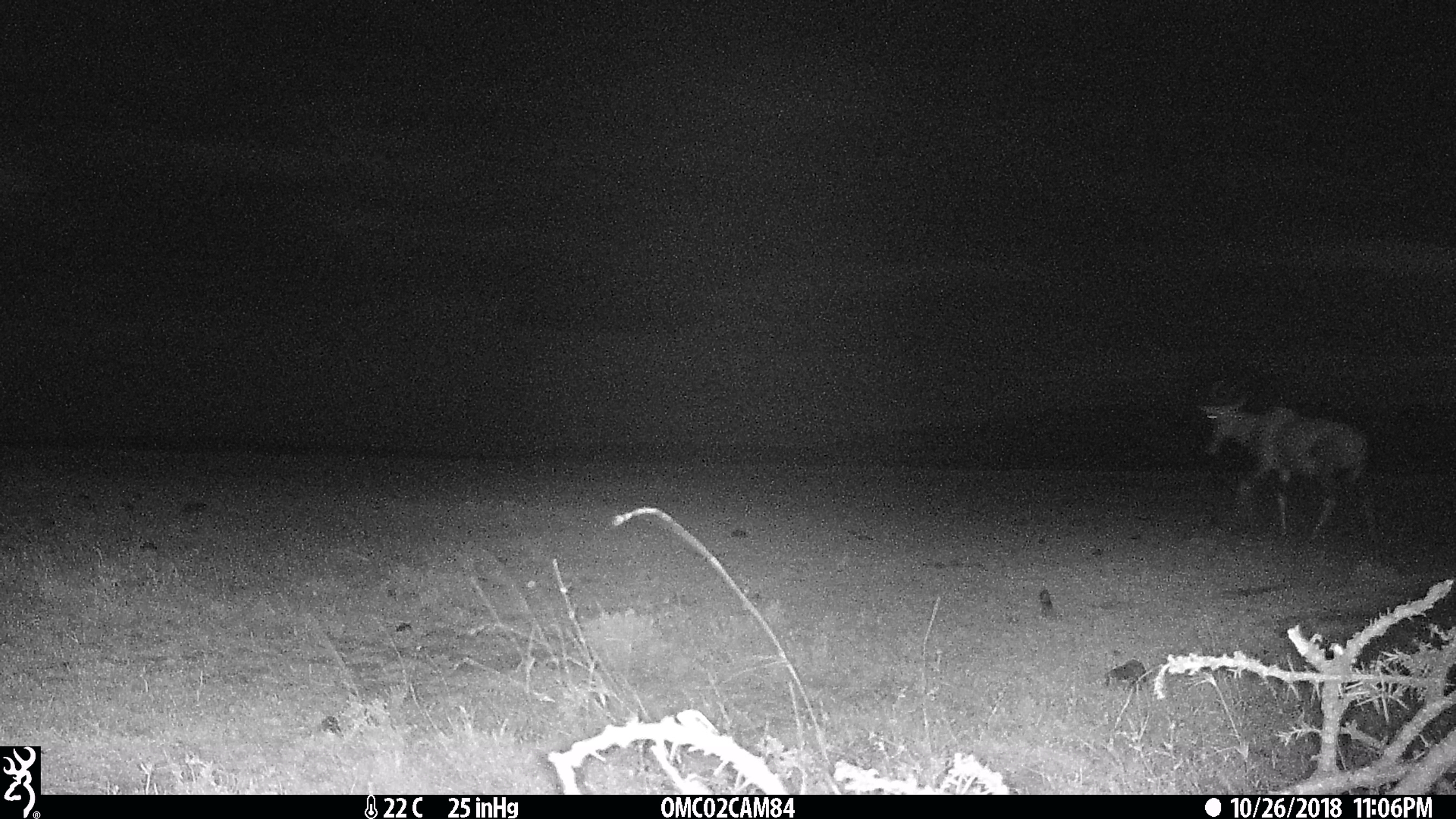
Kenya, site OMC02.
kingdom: Animalia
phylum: Chordata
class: Mammalia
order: Artiodactyla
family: Bovidae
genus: Nanger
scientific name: Nanger granti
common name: grant's gazelle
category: gazelle grants